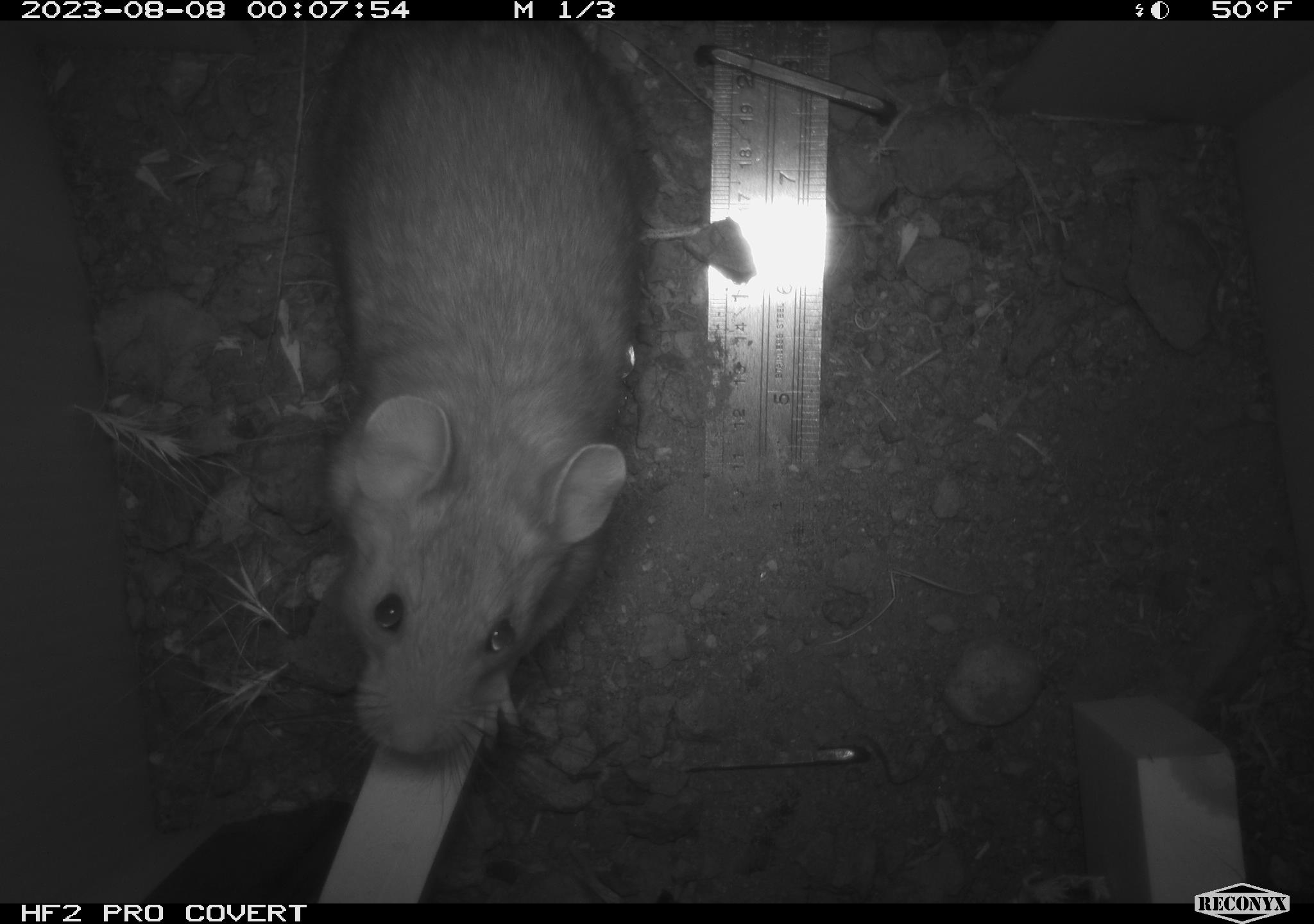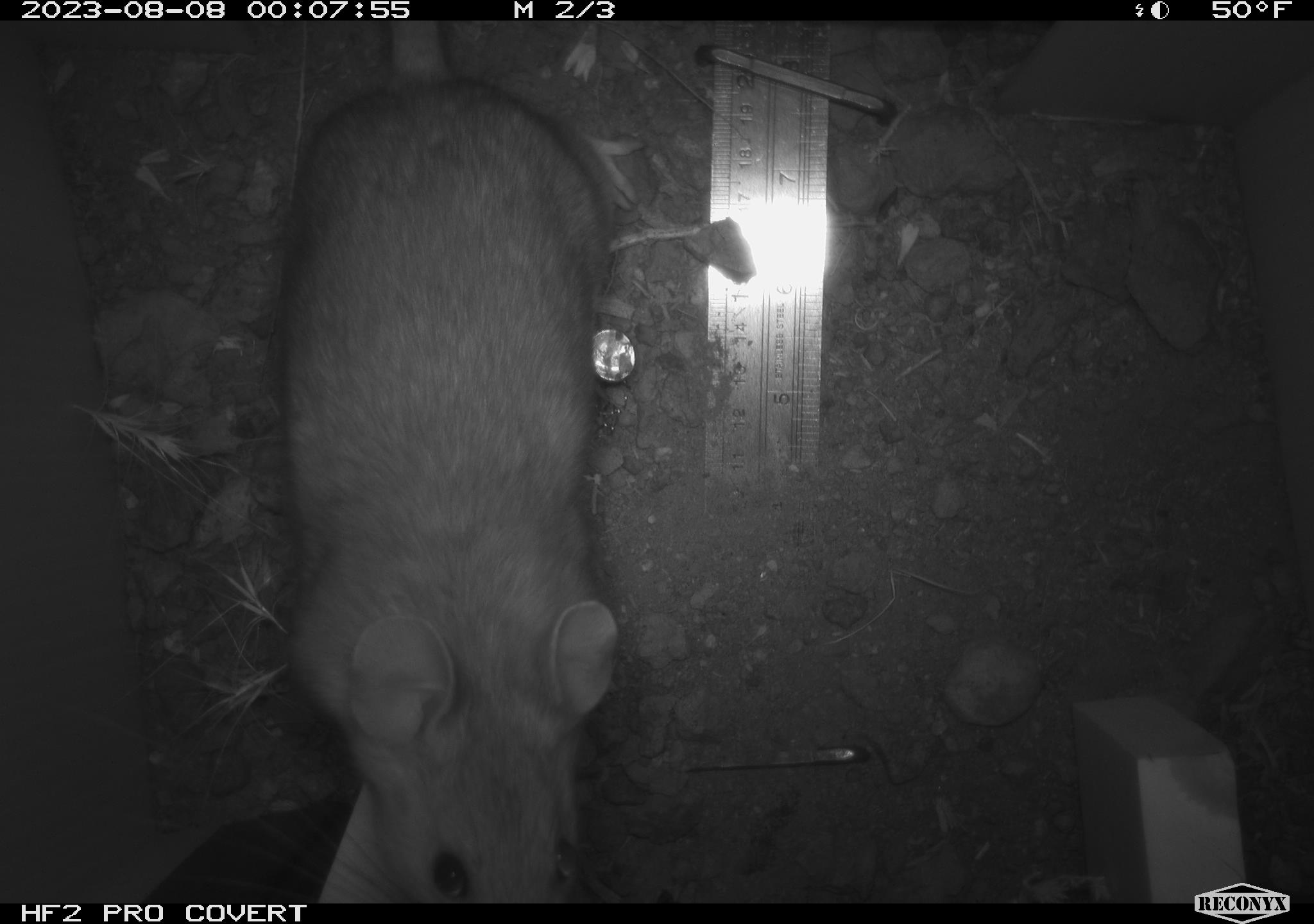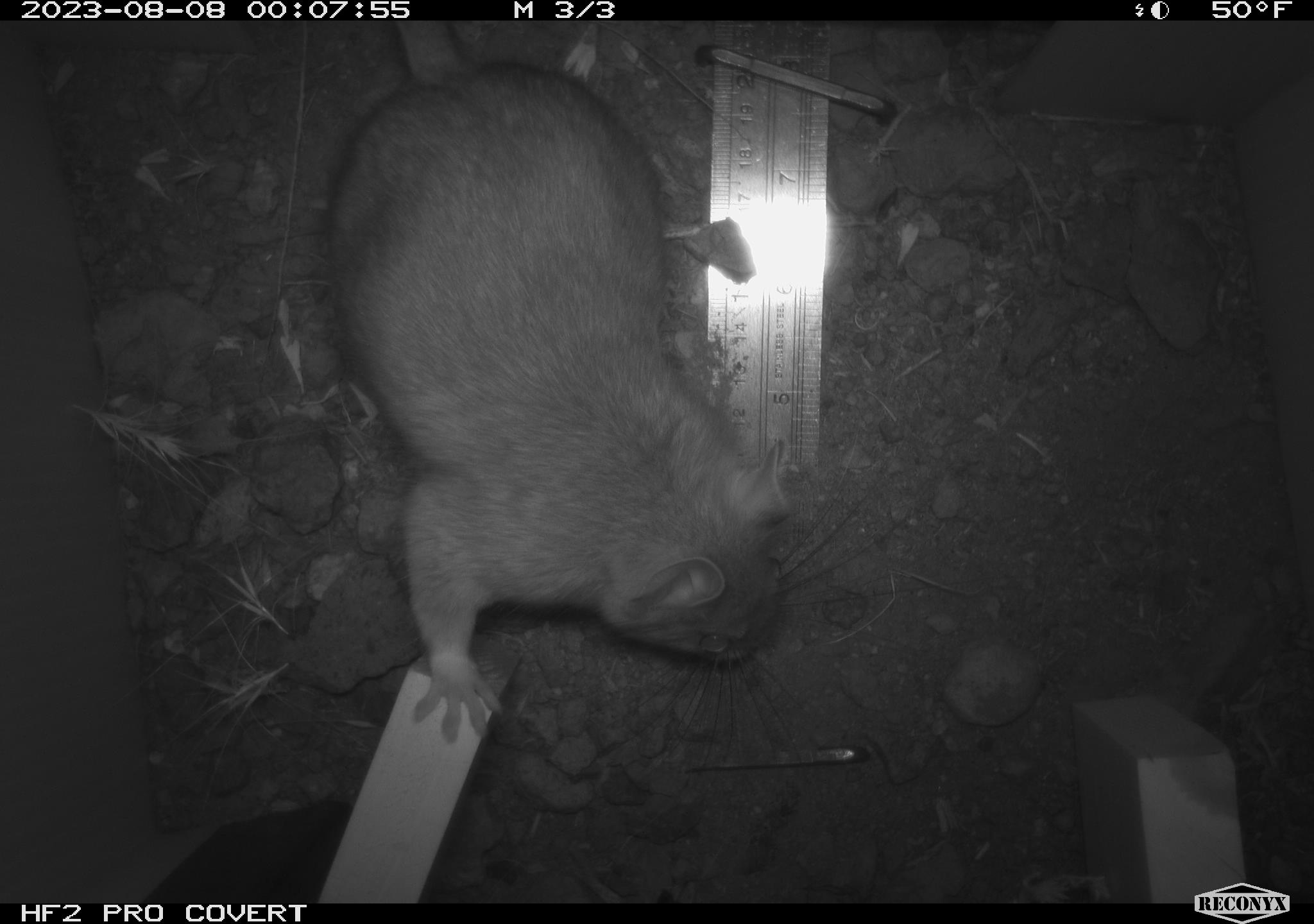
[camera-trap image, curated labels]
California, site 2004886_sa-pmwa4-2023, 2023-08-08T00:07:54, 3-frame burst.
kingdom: Animalia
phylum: Chordata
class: Mammalia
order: Rodentia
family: Cricetidae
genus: Neotoma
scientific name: Neotoma cinerea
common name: bushy-tailed woodrat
Bushy-tailed woodrat (Neotoma cinerea).